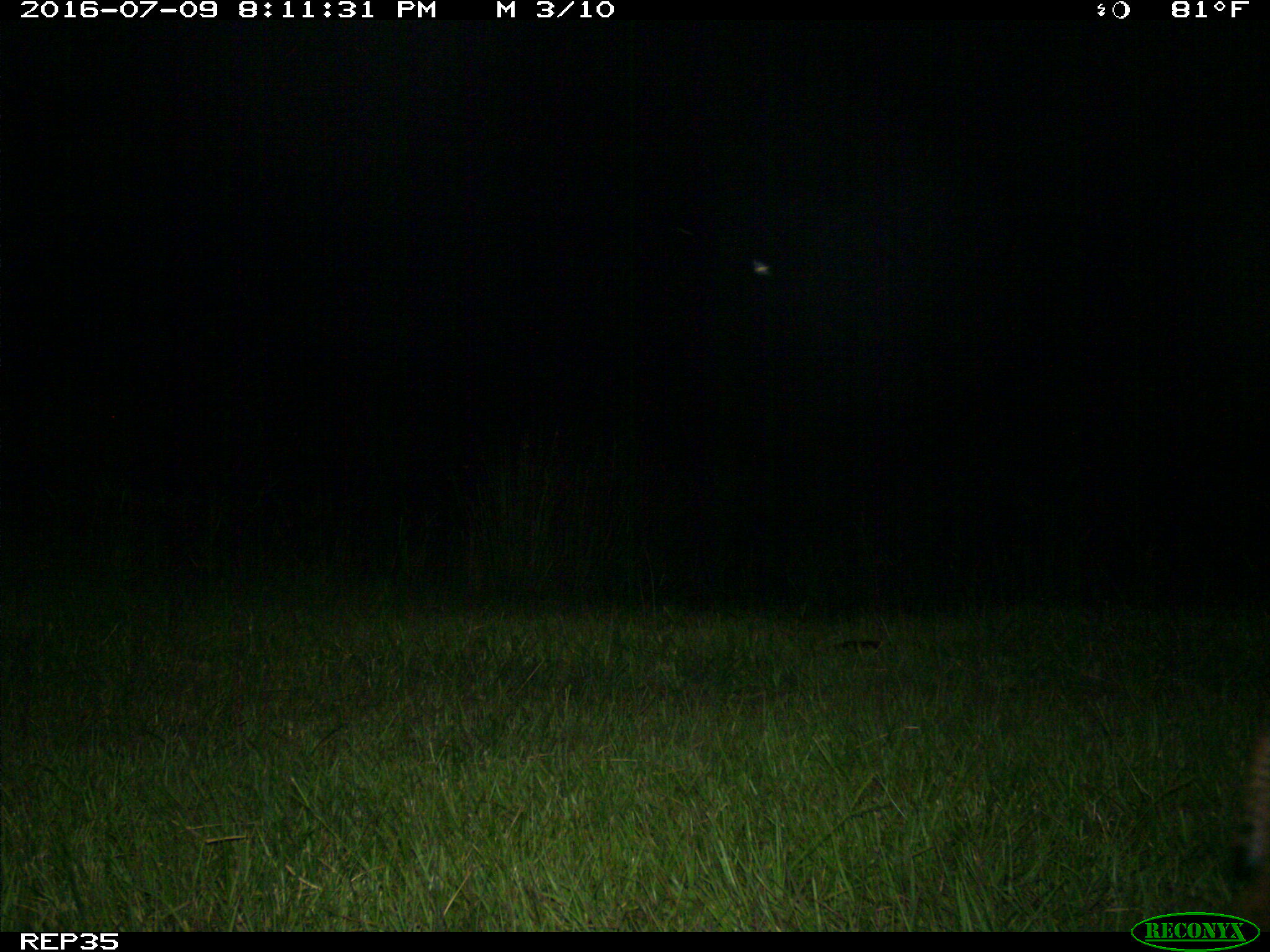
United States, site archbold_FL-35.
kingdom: Animalia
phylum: Chordata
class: Mammalia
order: Carnivora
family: Felidae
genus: Lynx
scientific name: Lynx rufus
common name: bobcat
Lynx rufus (bobcat).